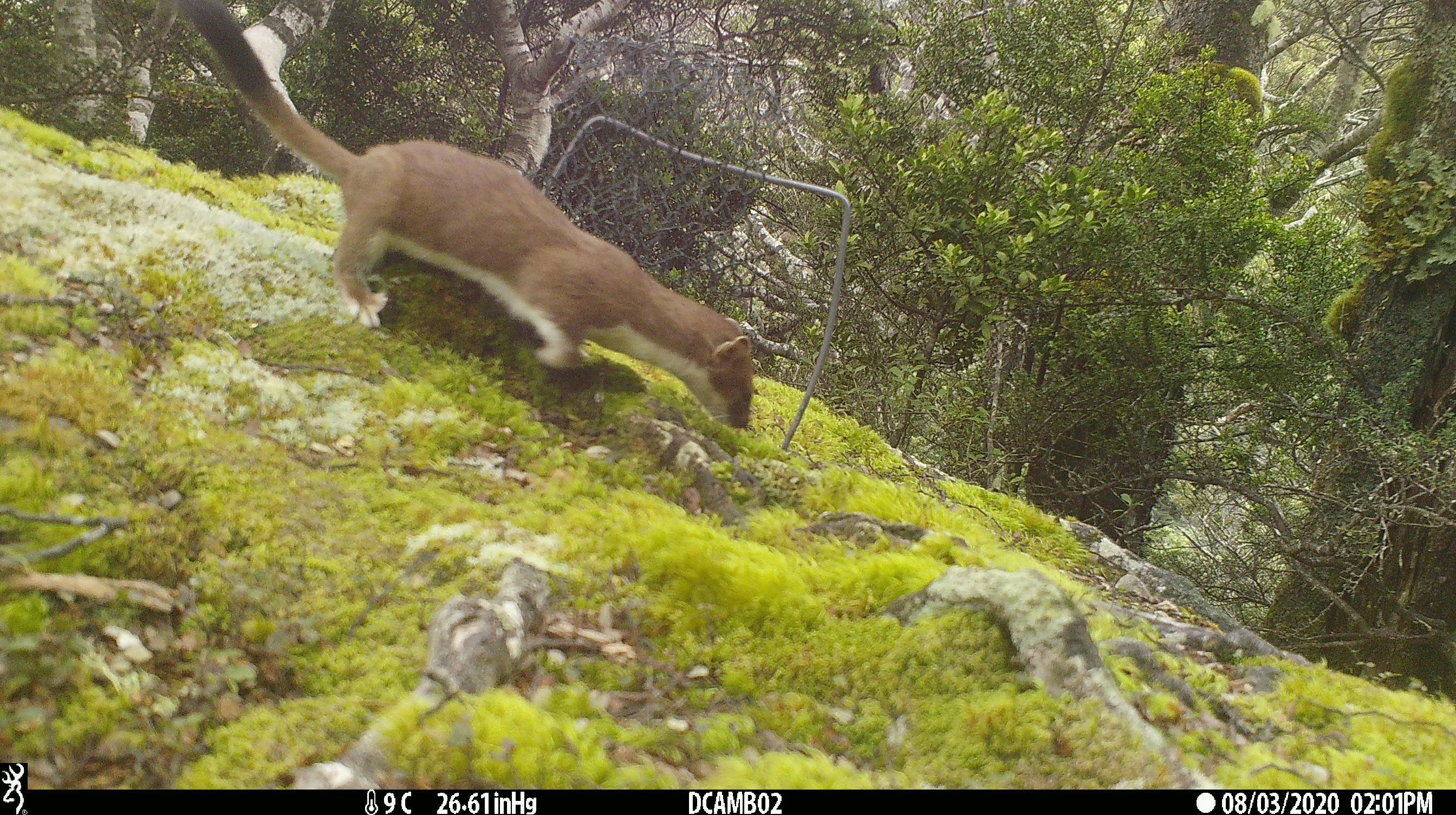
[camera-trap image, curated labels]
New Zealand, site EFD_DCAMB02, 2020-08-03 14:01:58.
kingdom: Animalia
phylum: Chordata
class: Mammalia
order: Carnivora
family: Mustelidae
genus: Mustela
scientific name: Mustela erminea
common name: stoat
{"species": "stoat (Mustela erminea)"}